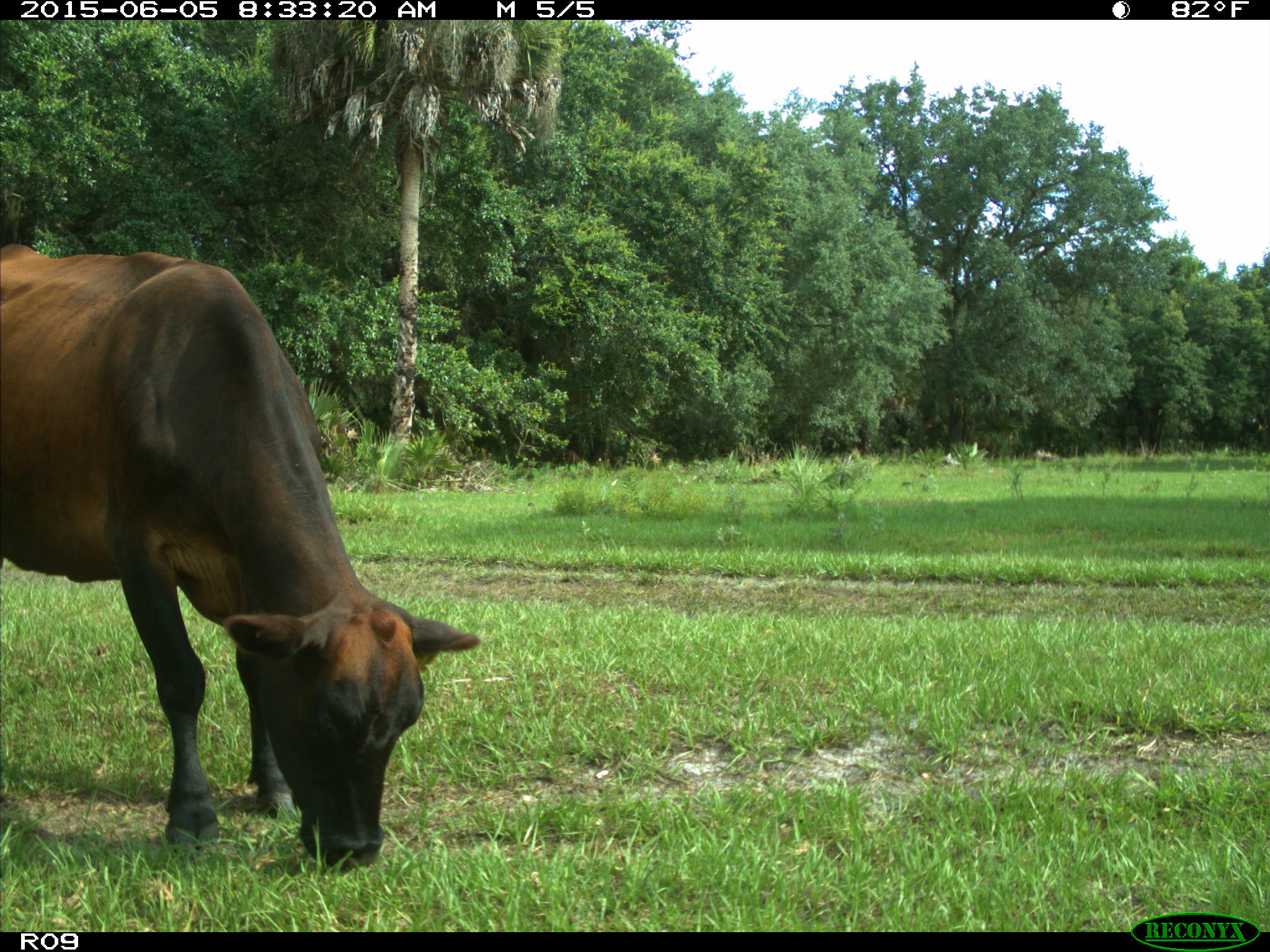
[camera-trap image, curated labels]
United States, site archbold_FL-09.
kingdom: Animalia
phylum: Chordata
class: Mammalia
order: Artiodactyla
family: Bovidae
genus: Bos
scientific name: Bos taurus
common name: domestic cow